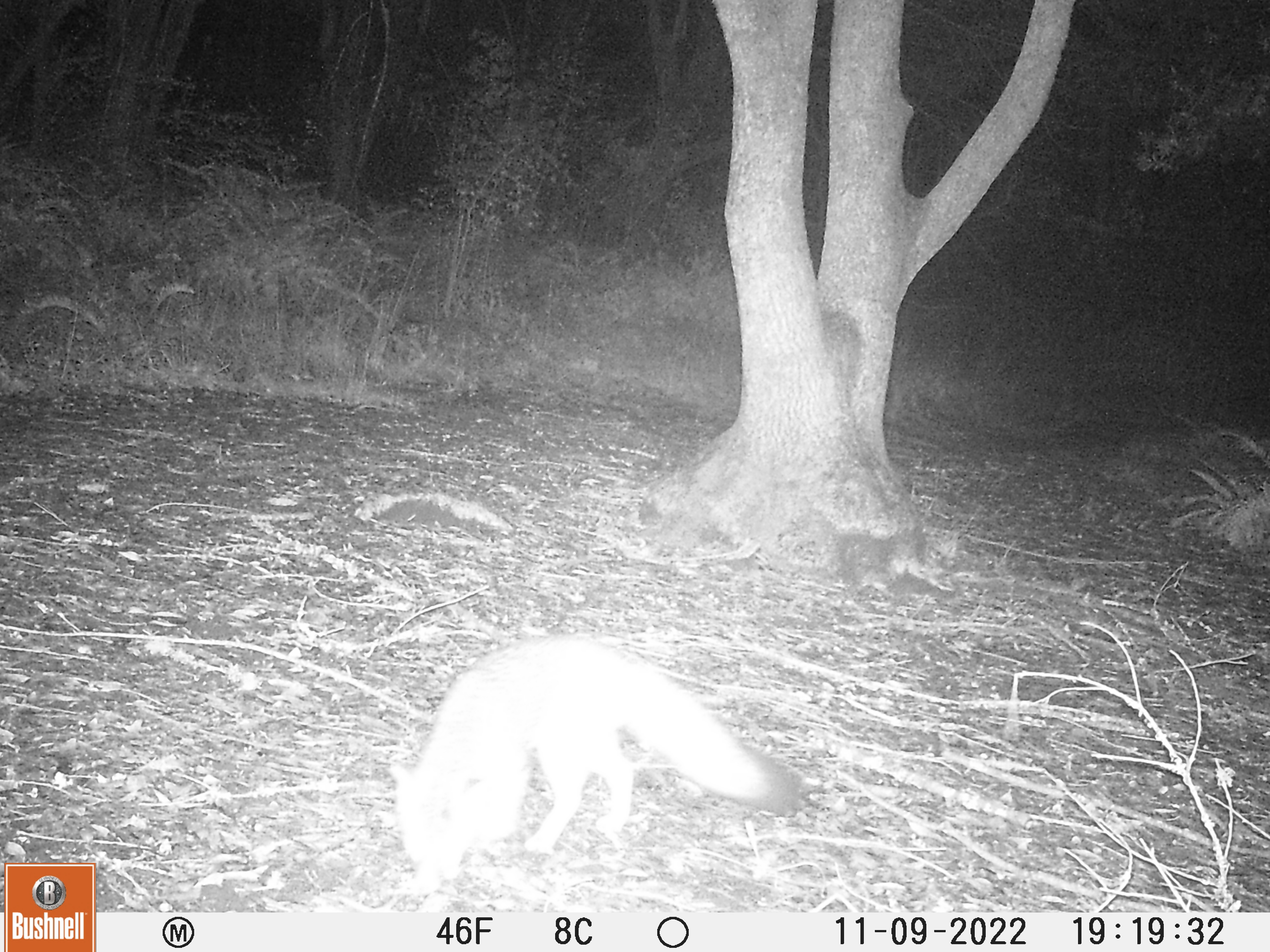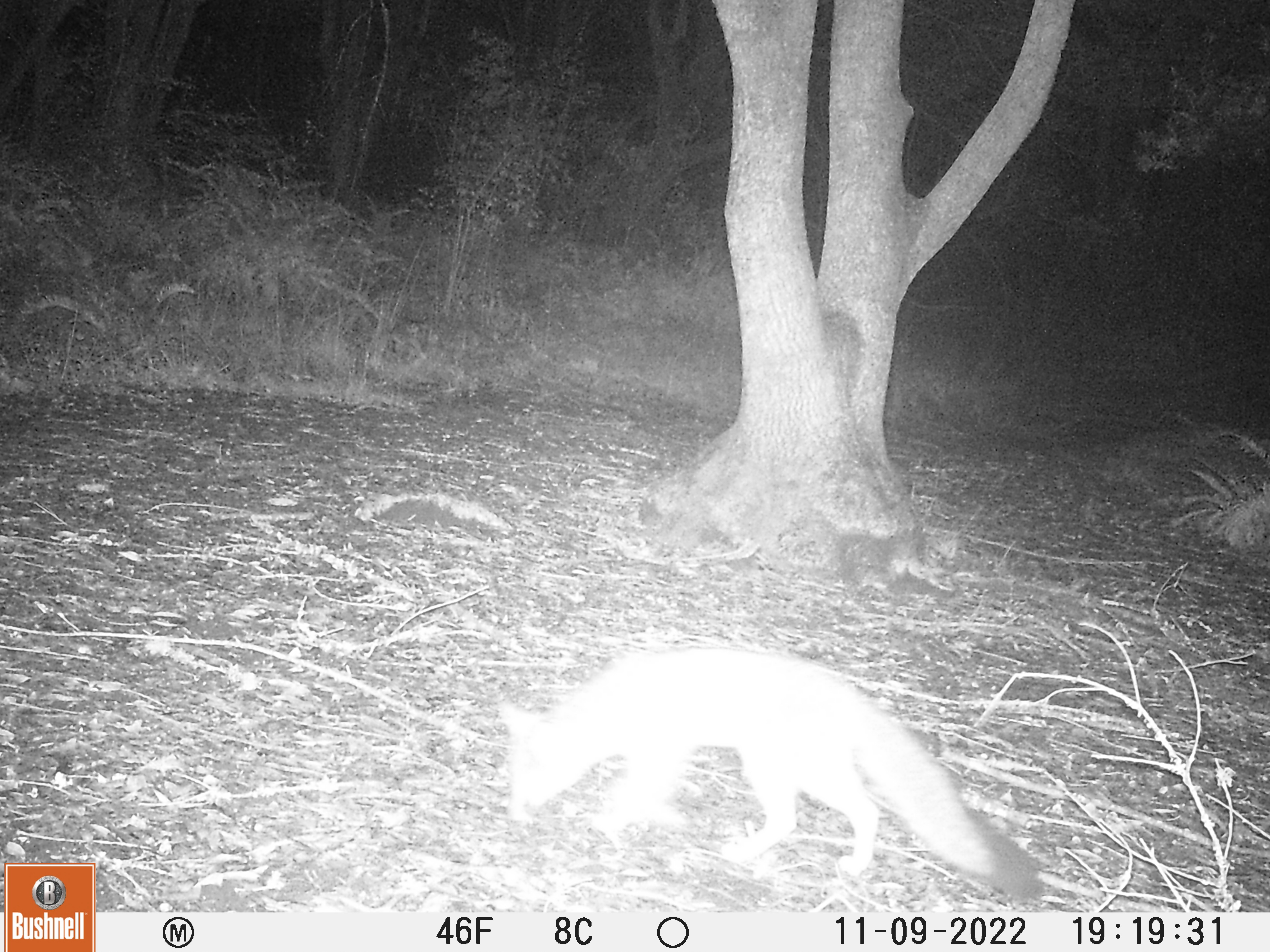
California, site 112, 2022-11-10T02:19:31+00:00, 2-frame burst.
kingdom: Animalia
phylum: Chordata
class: Mammalia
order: Carnivora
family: Canidae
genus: Urocyon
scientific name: Urocyon cinereoargenteus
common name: gray fox